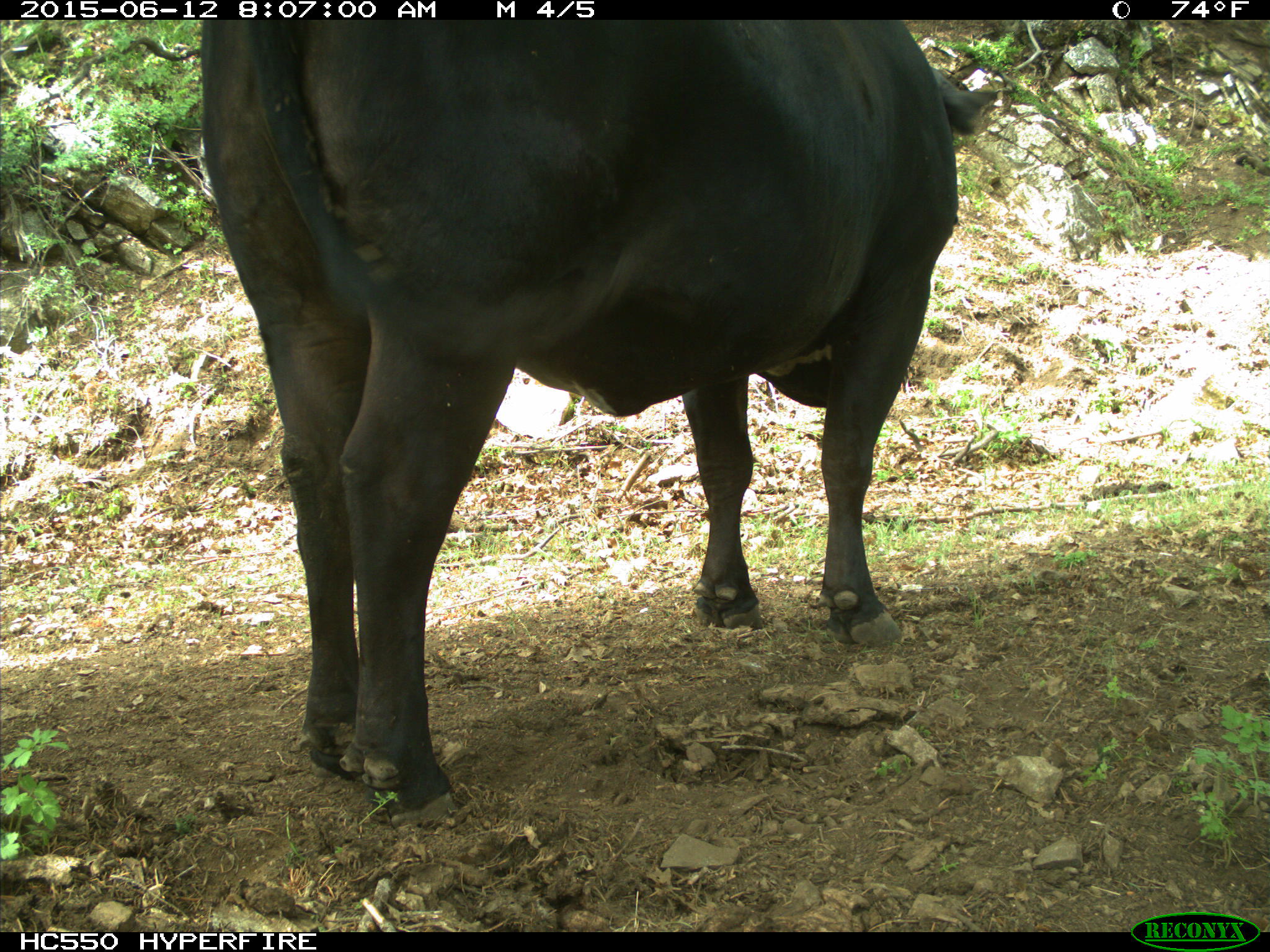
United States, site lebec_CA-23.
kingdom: Animalia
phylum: Chordata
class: Mammalia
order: Artiodactyla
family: Bovidae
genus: Bos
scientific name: Bos taurus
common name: domestic cow